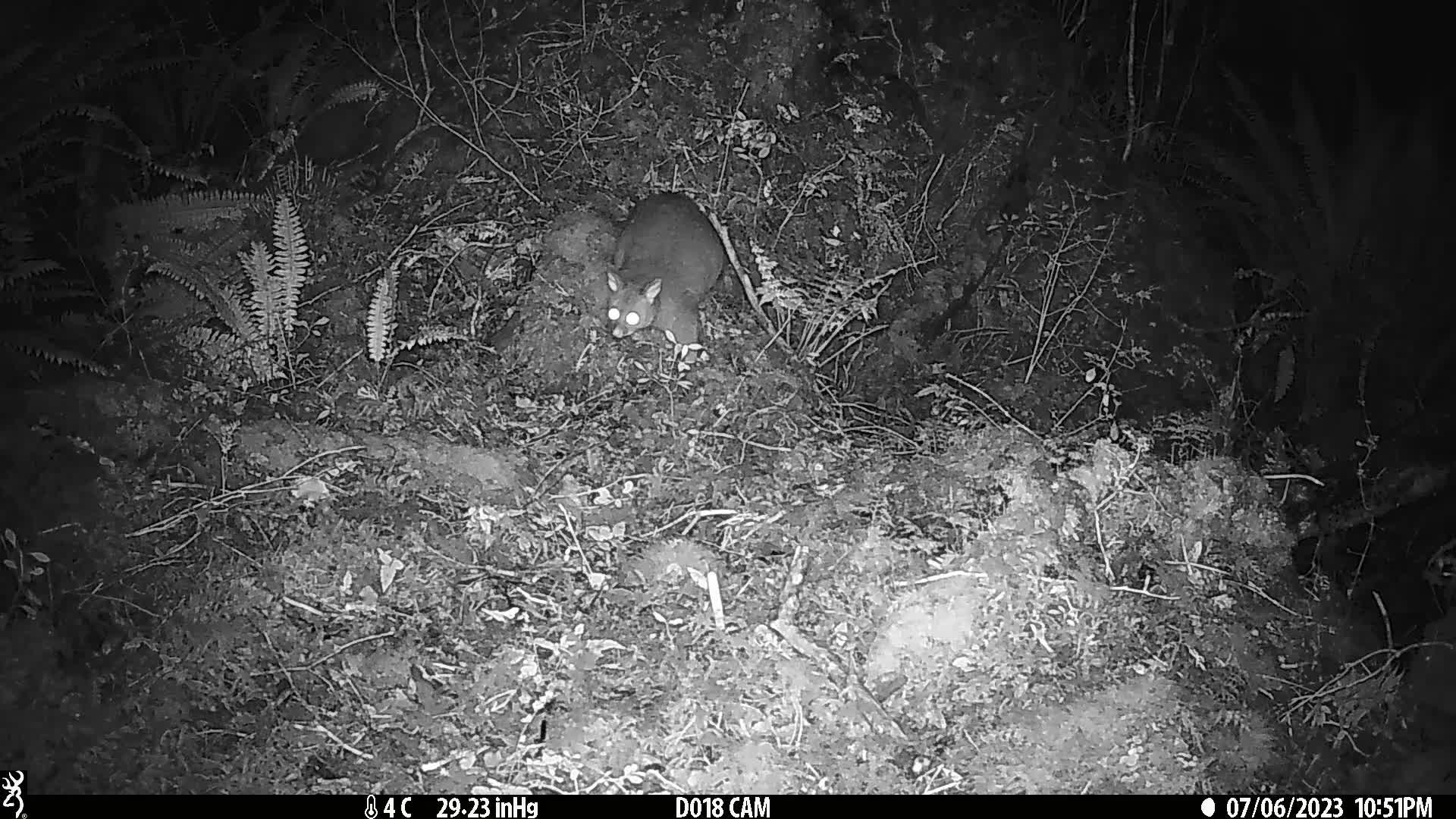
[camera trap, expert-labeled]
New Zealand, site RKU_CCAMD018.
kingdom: Animalia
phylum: Chordata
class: Mammalia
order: Diprotodontia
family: Phalangeridae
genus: Trichosurus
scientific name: Trichosurus vulpecula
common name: common brushtail possum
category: possum